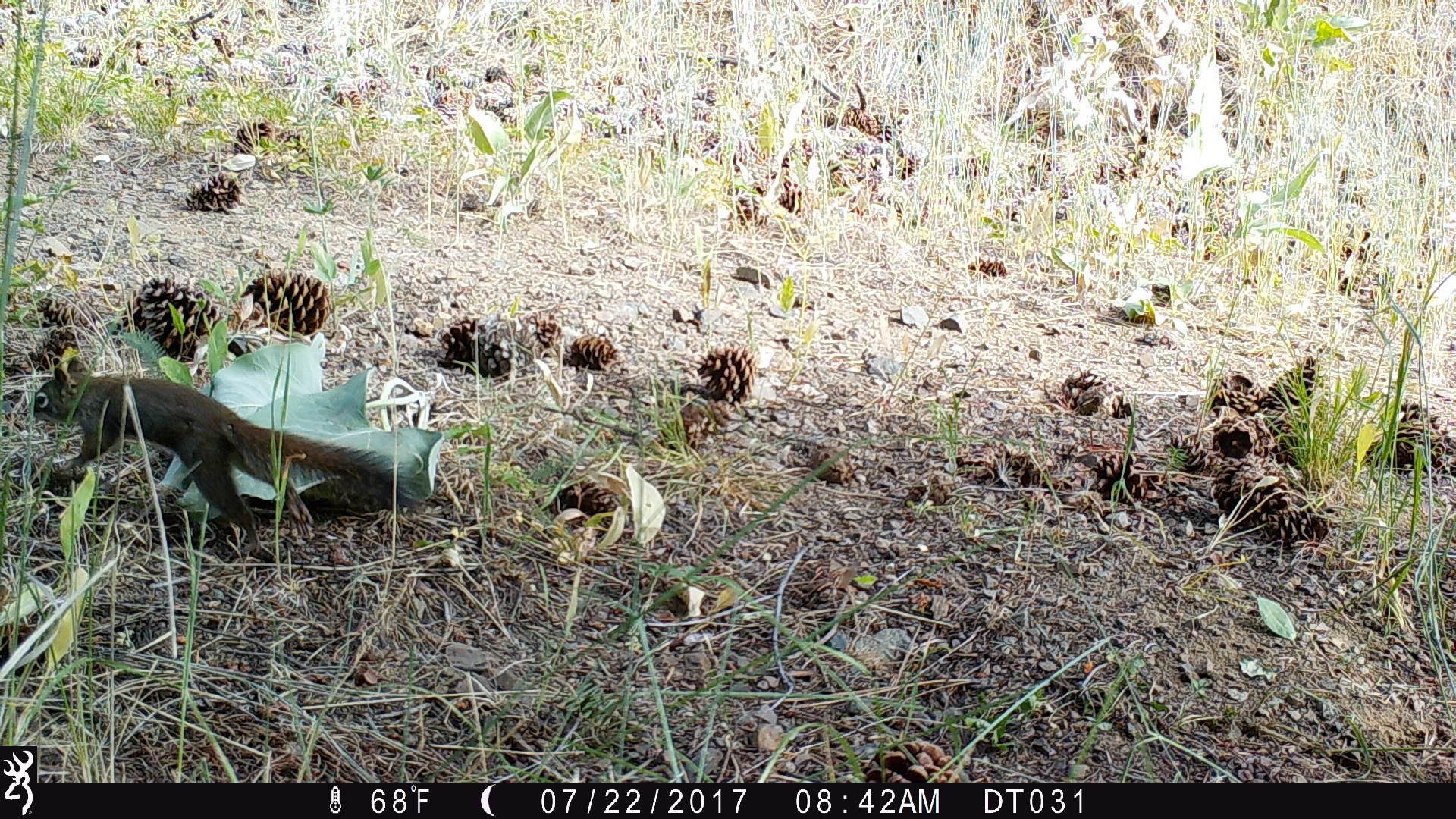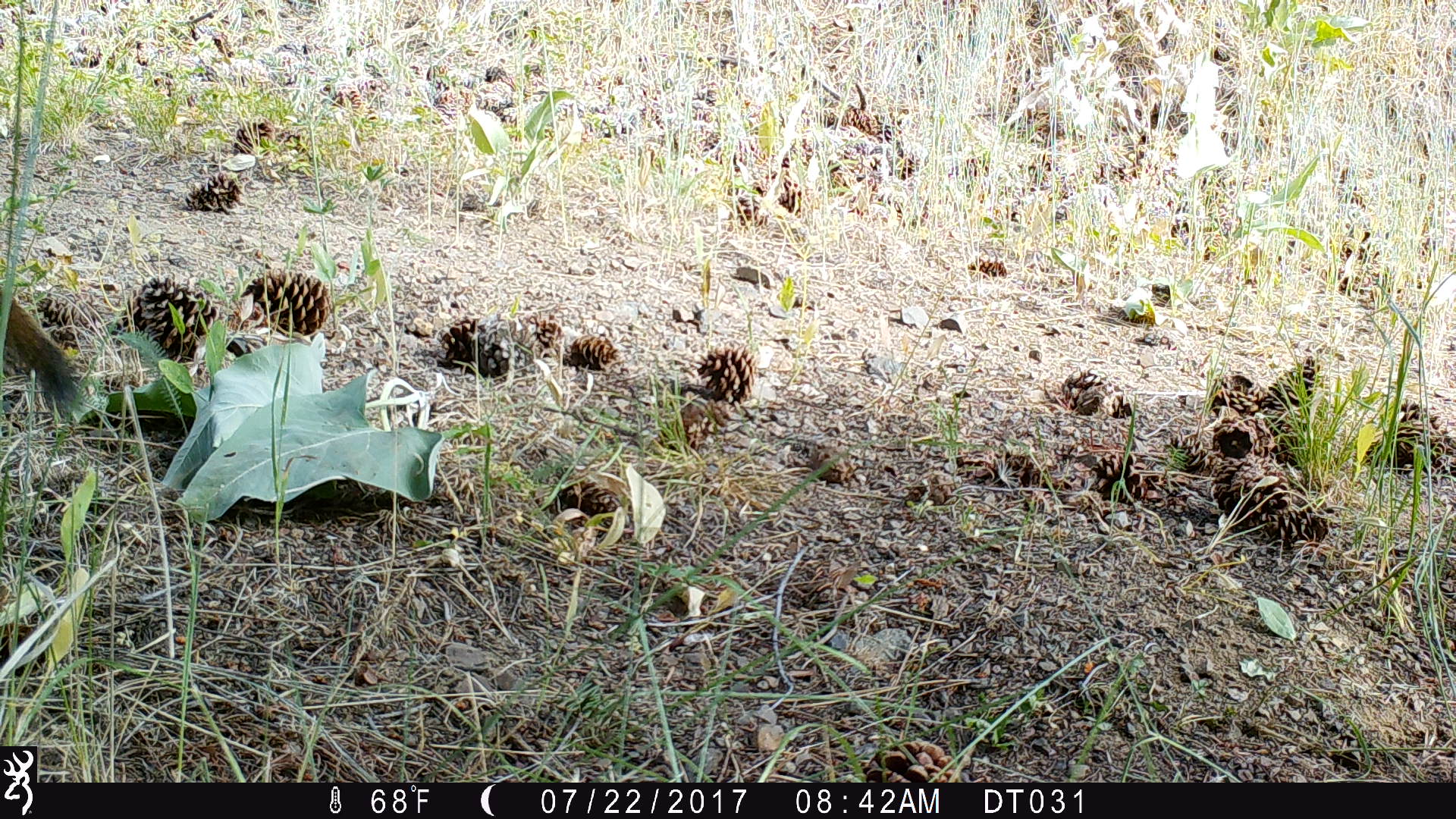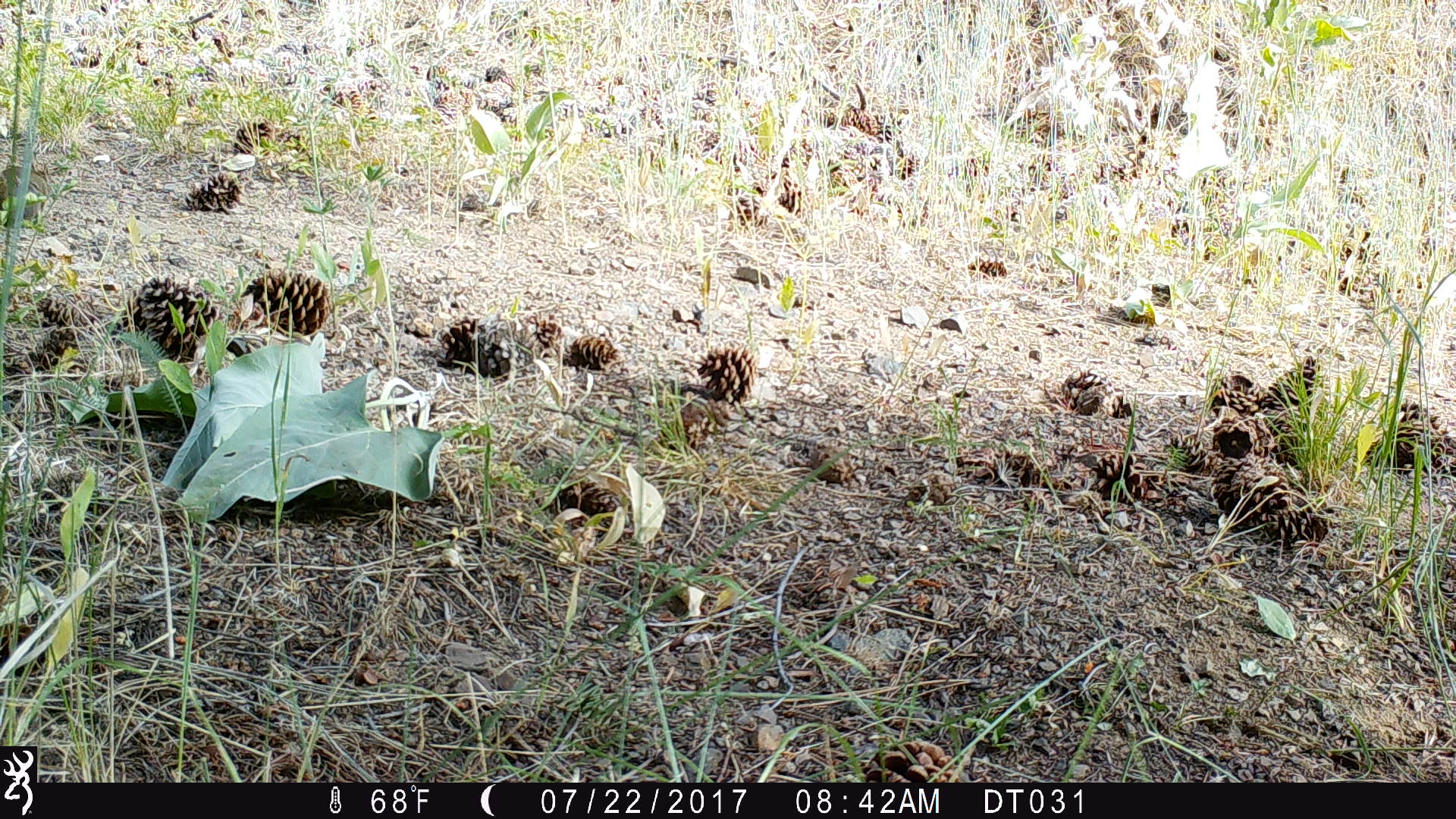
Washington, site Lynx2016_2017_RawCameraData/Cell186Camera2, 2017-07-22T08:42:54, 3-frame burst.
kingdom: Animalia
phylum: Chordata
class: Mammalia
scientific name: Mammalia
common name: small mammal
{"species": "small mammal (Mammalia)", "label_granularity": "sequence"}